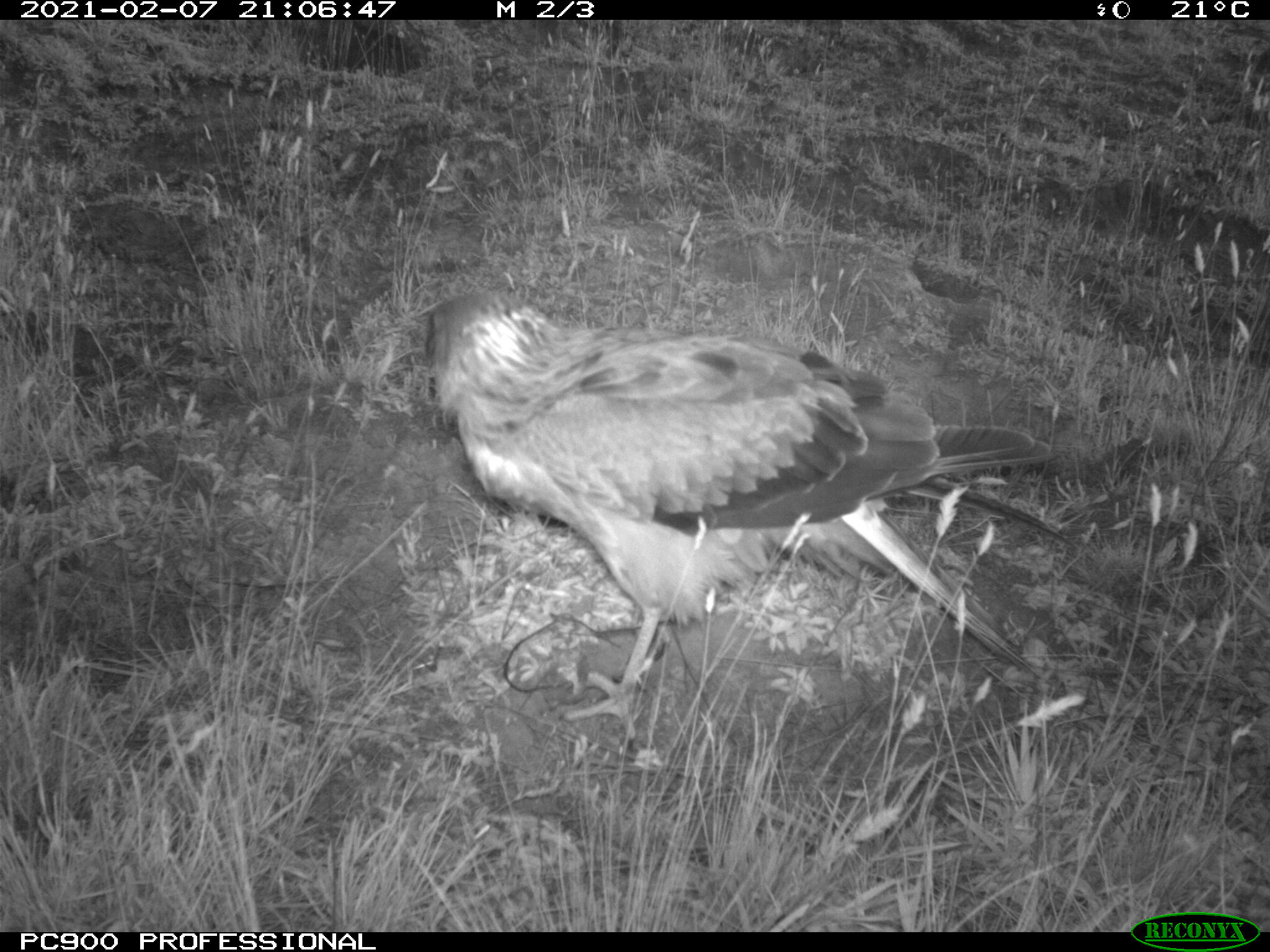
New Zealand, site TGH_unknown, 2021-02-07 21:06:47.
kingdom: Animalia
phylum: Chordata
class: Aves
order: Accipitriformes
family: Accipitridae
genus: Circus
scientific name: Circus approximans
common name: swamp harrier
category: harrier